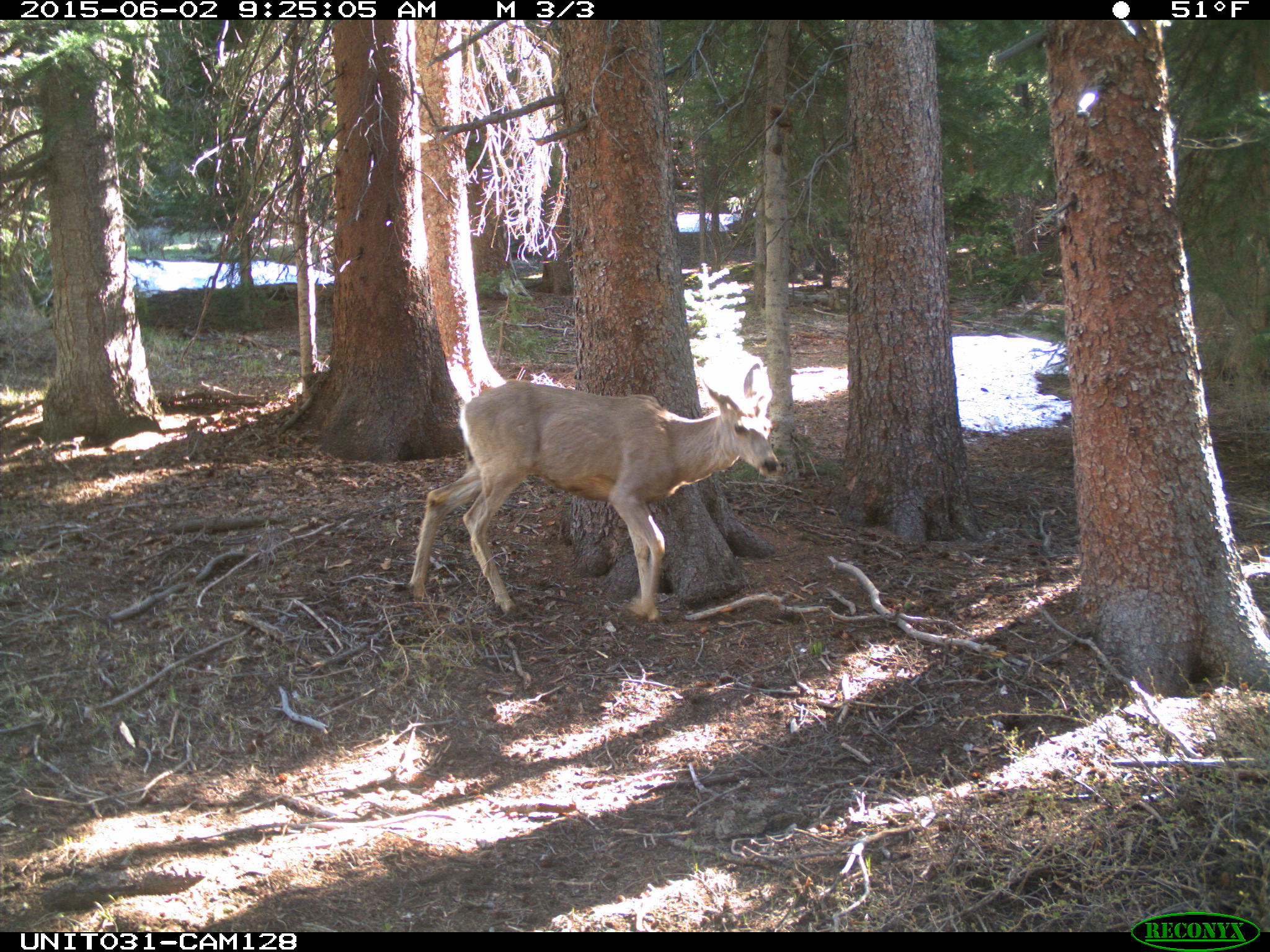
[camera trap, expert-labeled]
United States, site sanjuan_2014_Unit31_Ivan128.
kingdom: Animalia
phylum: Chordata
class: Mammalia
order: Artiodactyla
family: Cervidae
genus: Odocoileus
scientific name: Odocoileus hemionus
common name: mule deer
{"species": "Odocoileus hemionus (mule deer)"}